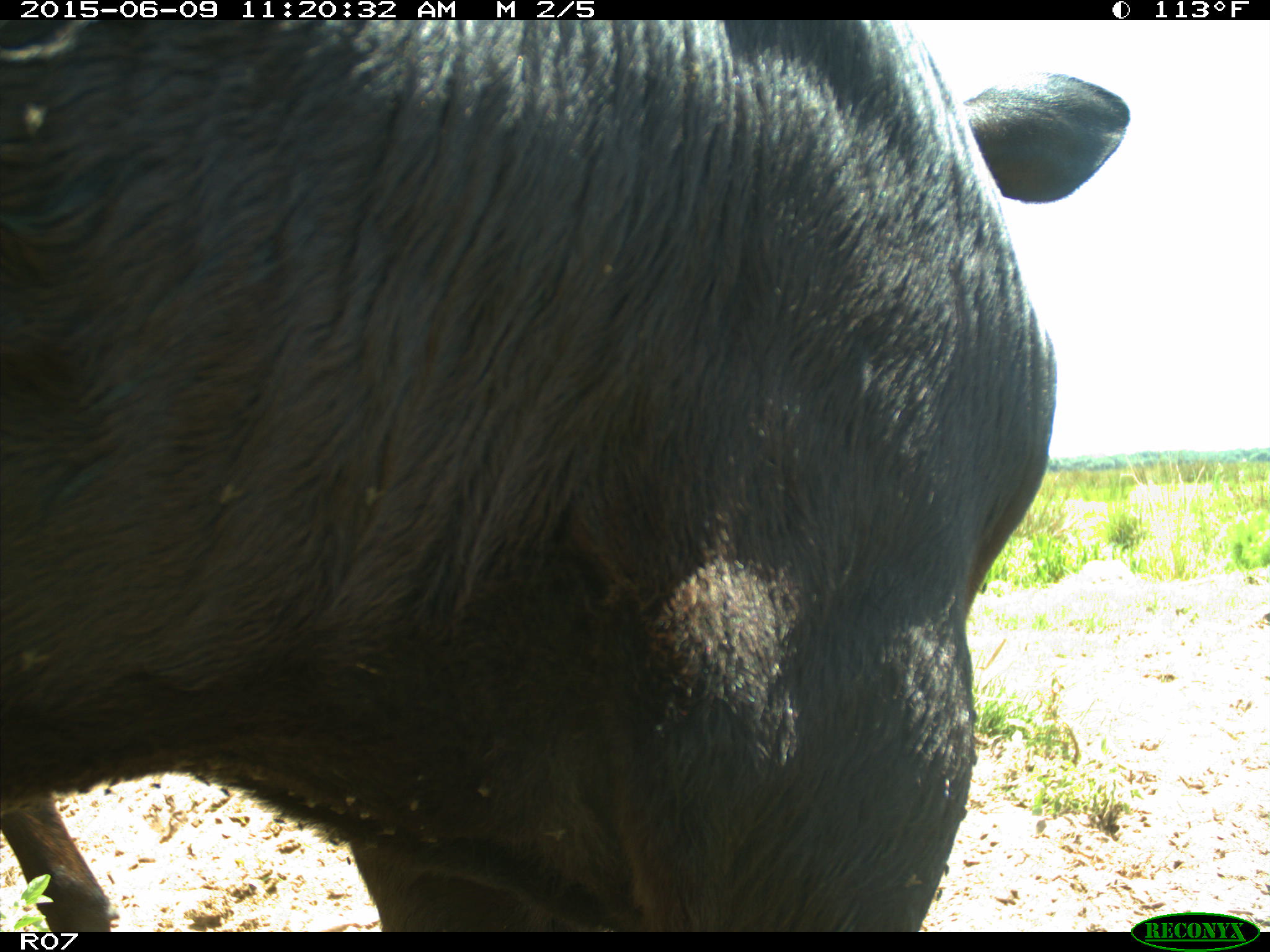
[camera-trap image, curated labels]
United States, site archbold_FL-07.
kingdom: Animalia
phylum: Chordata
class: Mammalia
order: Artiodactyla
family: Bovidae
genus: Bos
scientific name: Bos taurus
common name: domestic cow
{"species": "Bos taurus (domestic cow)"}